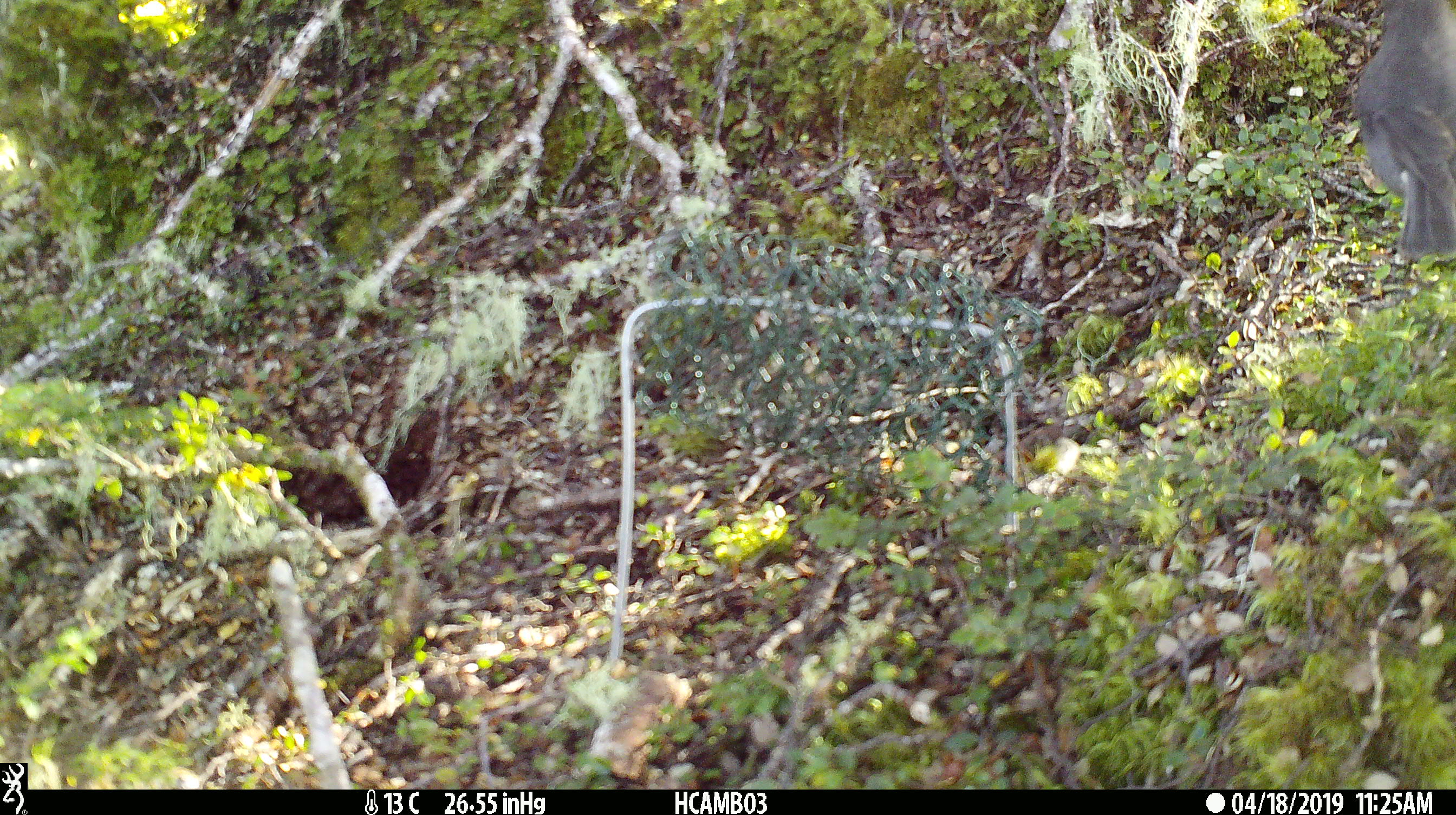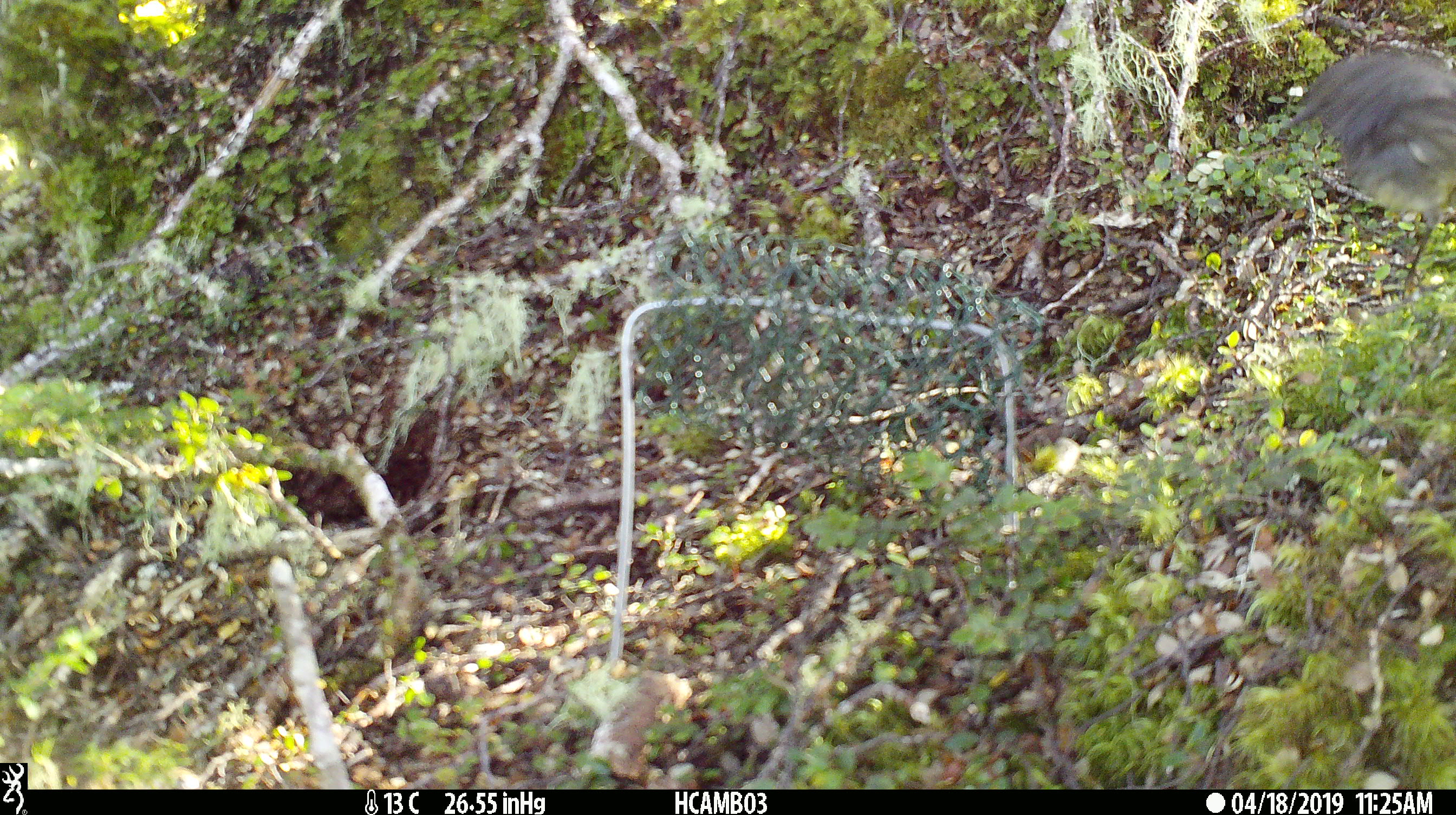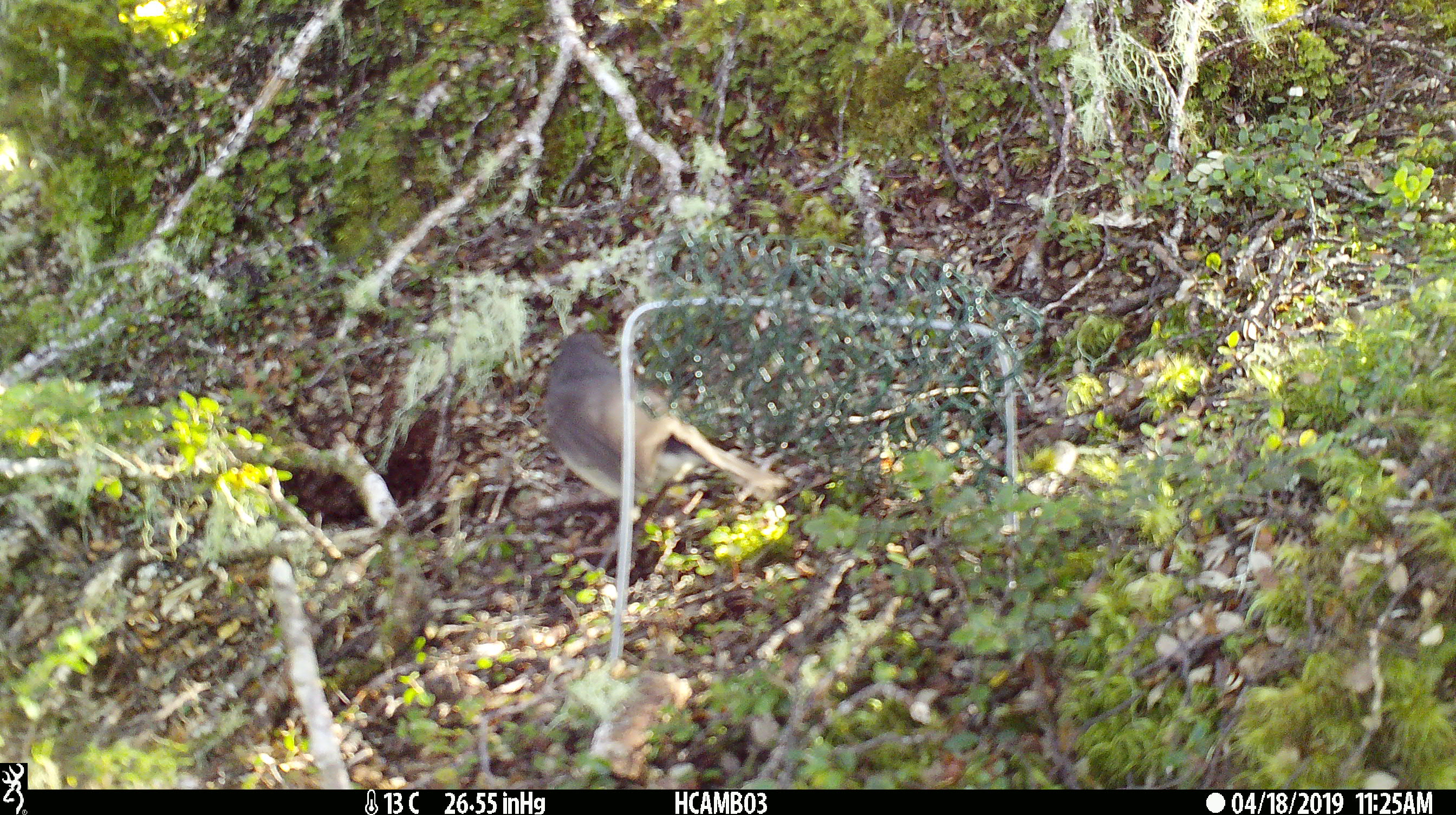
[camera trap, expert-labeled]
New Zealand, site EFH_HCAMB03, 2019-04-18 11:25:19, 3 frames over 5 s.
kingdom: Animalia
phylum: Chordata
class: Aves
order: Passeriformes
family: Petroicidae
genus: Petroica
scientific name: Petroica australis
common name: new zealand robin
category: robin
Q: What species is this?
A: Robin (new zealand robin) (Petroica australis).